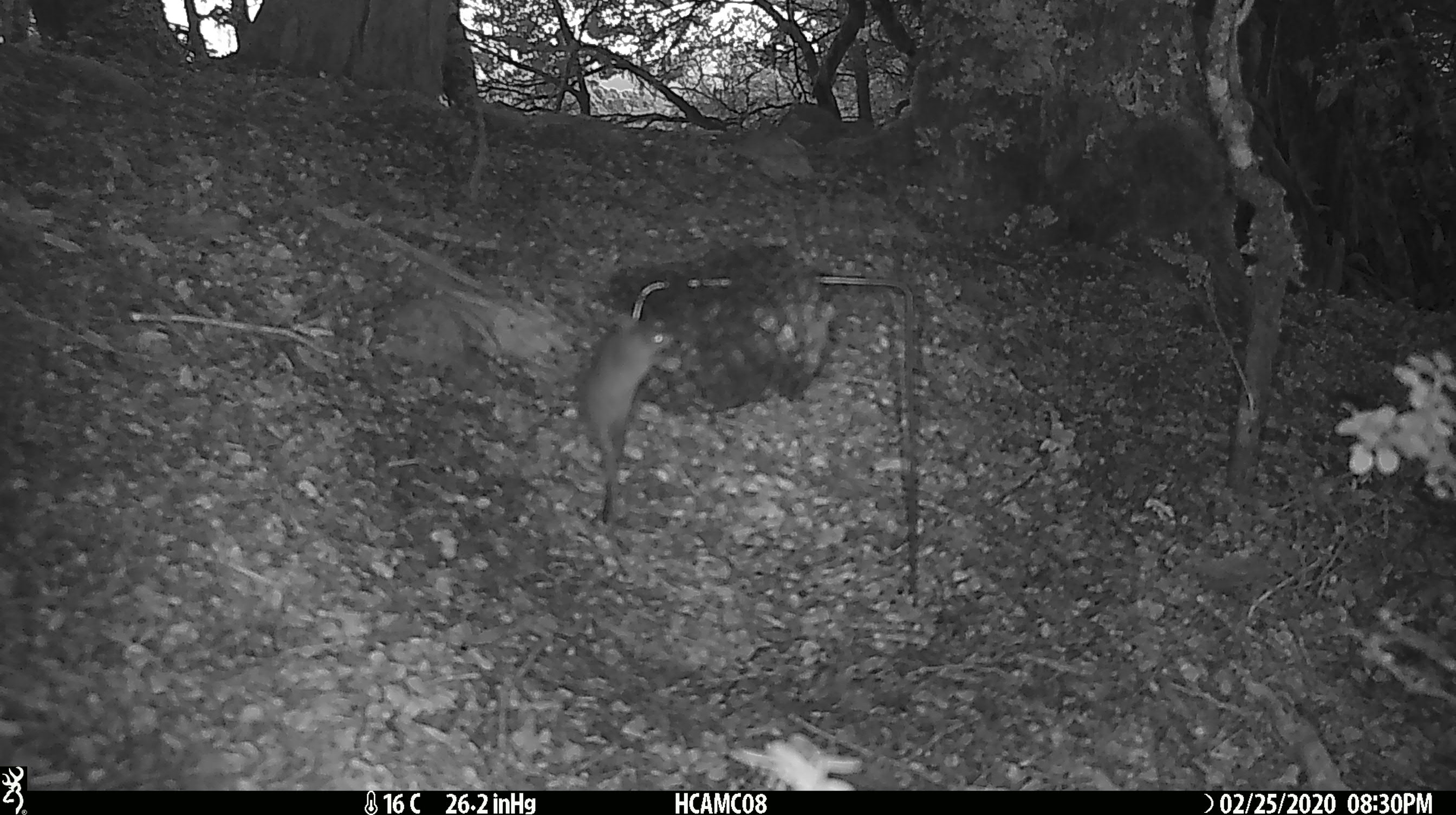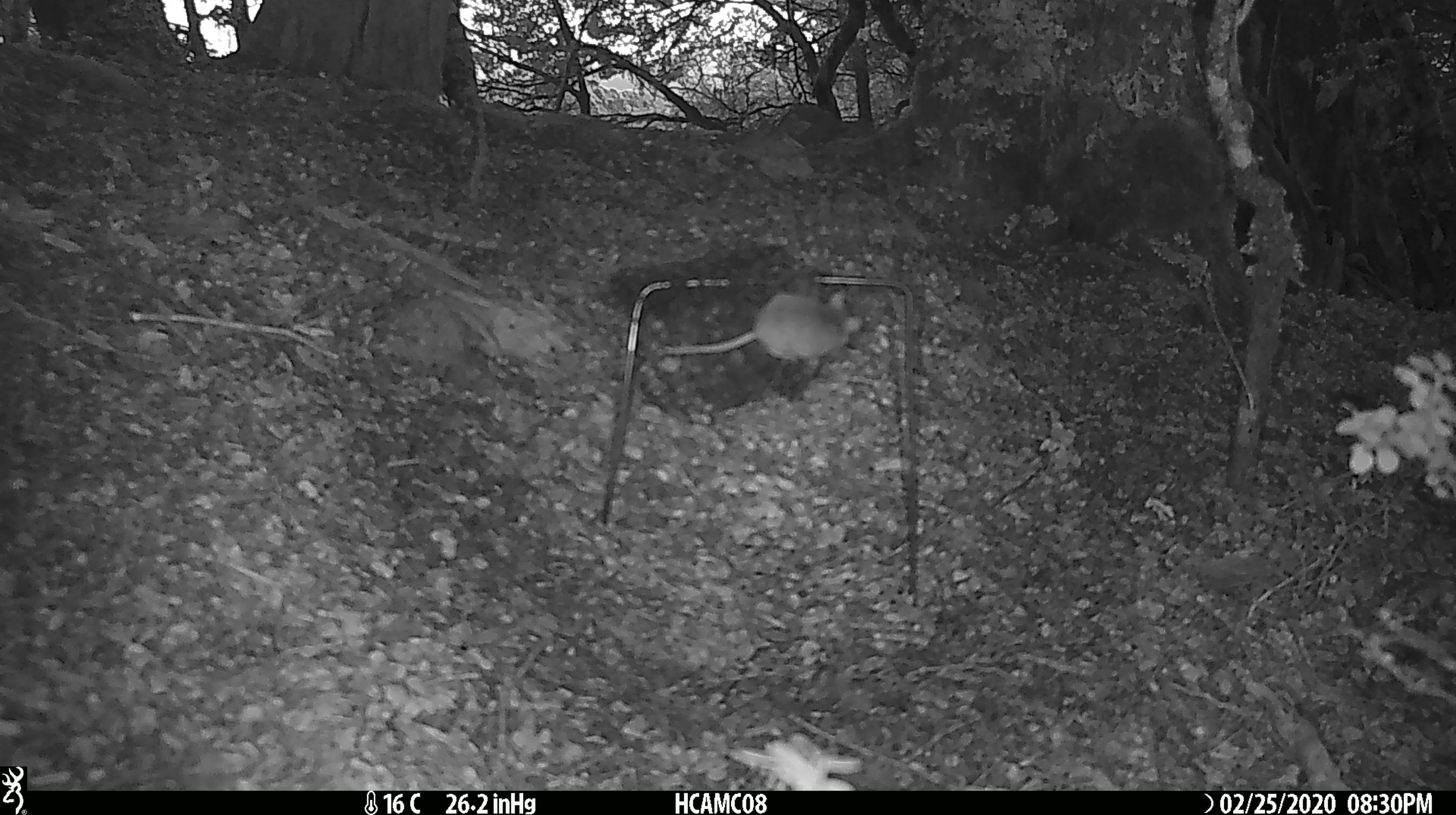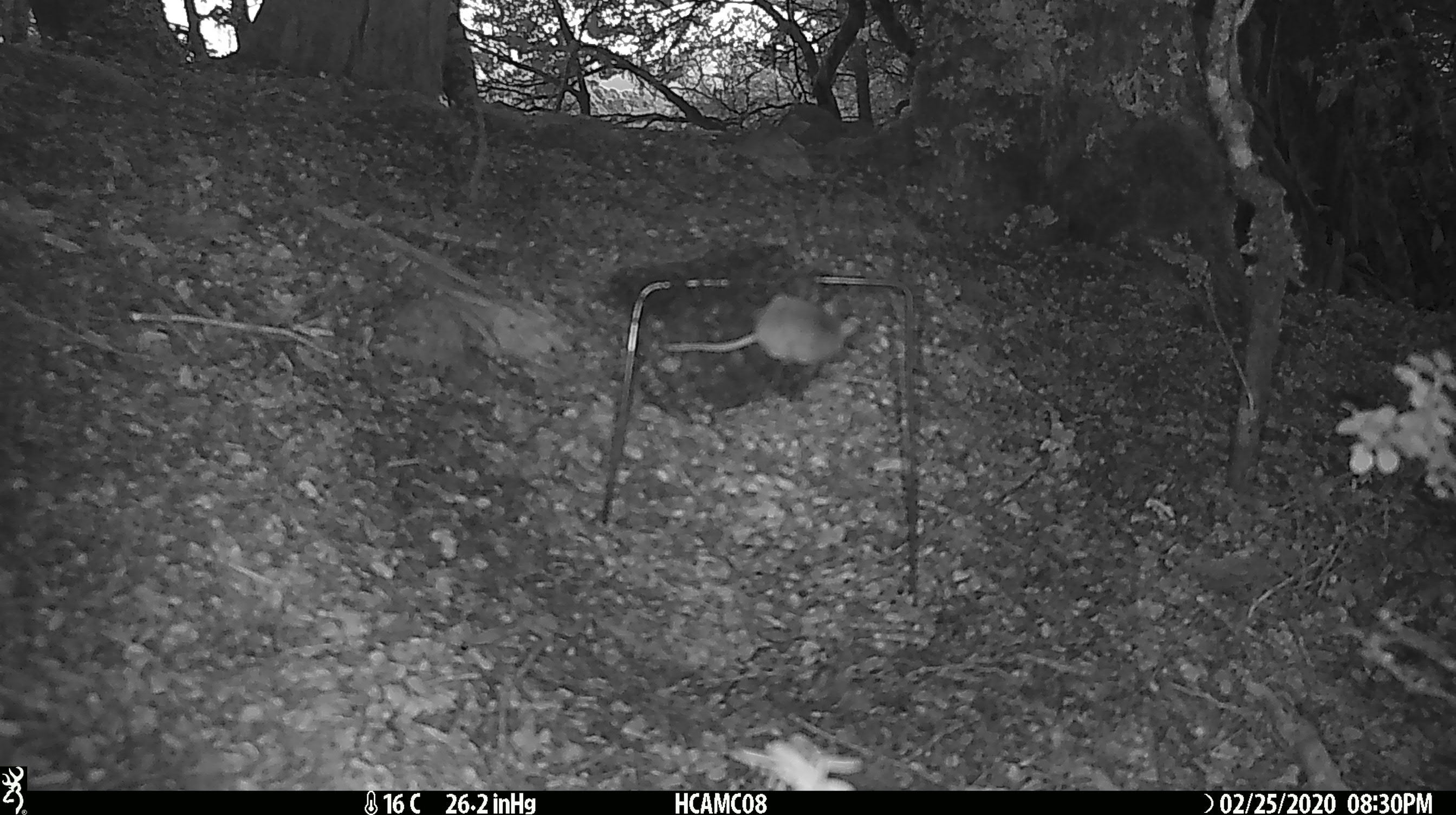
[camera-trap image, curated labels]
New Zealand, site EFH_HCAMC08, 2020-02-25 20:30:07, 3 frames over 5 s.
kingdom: Animalia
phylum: Chordata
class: Mammalia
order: Rodentia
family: Muridae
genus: Mus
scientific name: Mus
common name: mouse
Mouse (Mus).